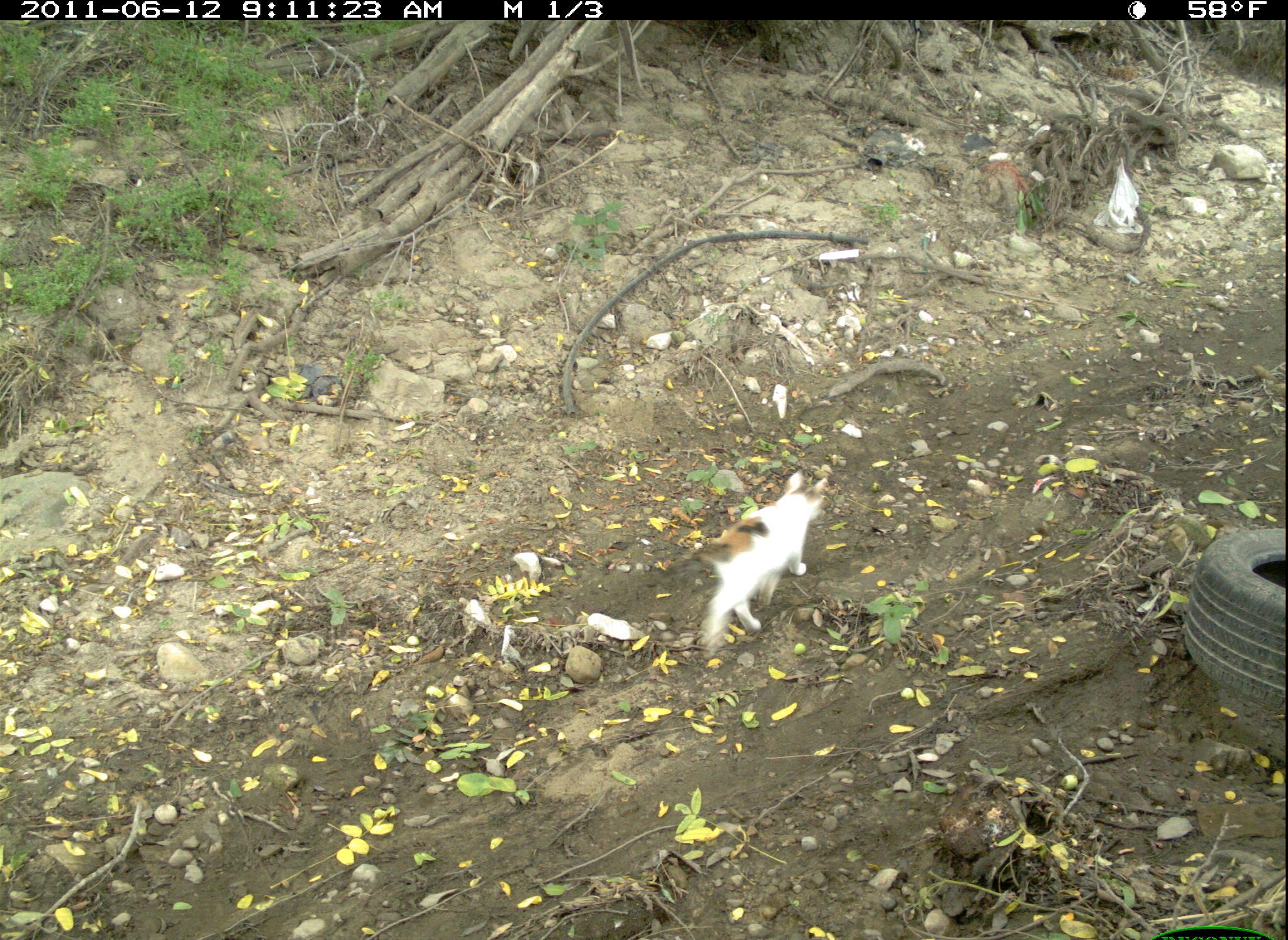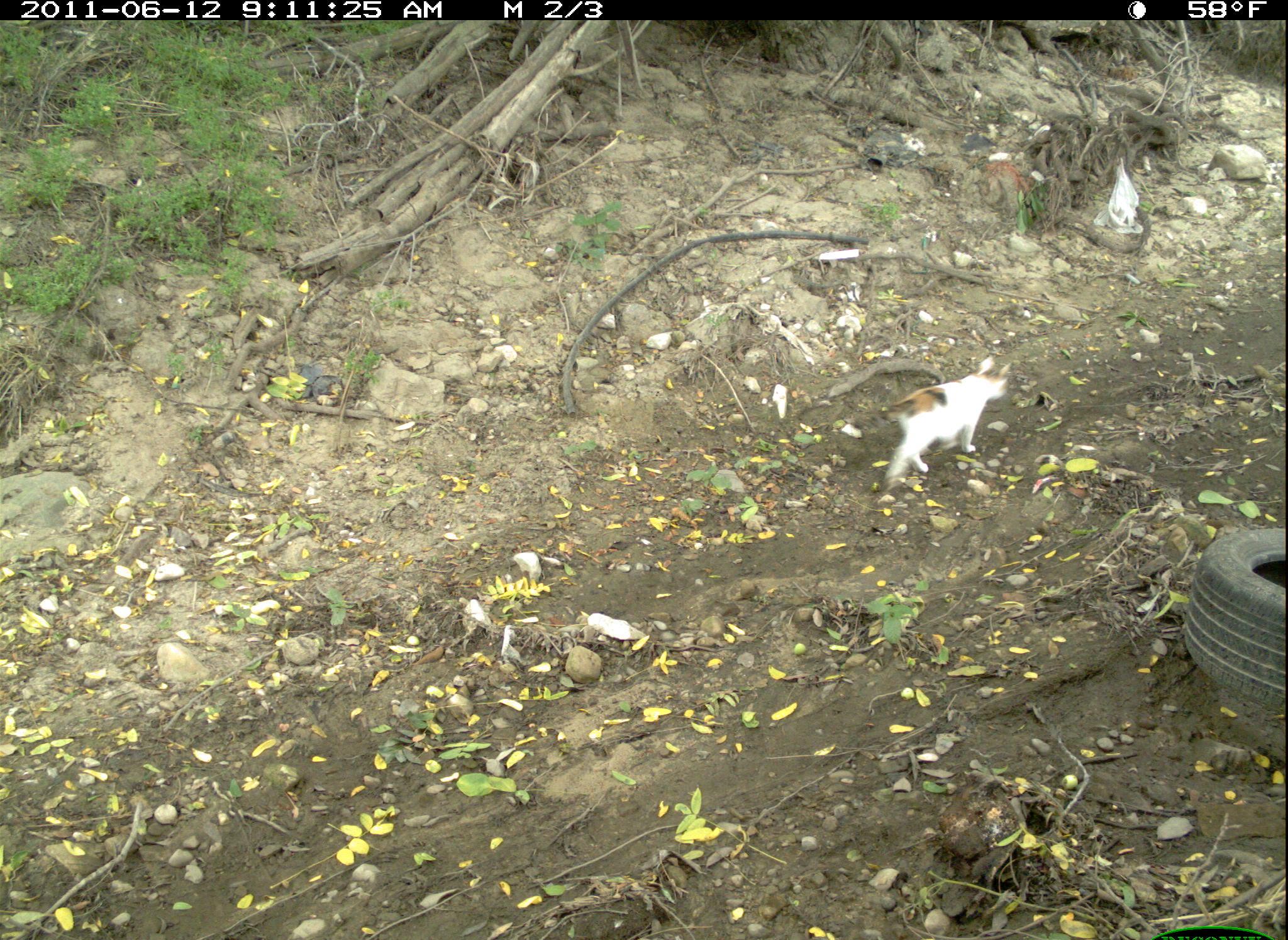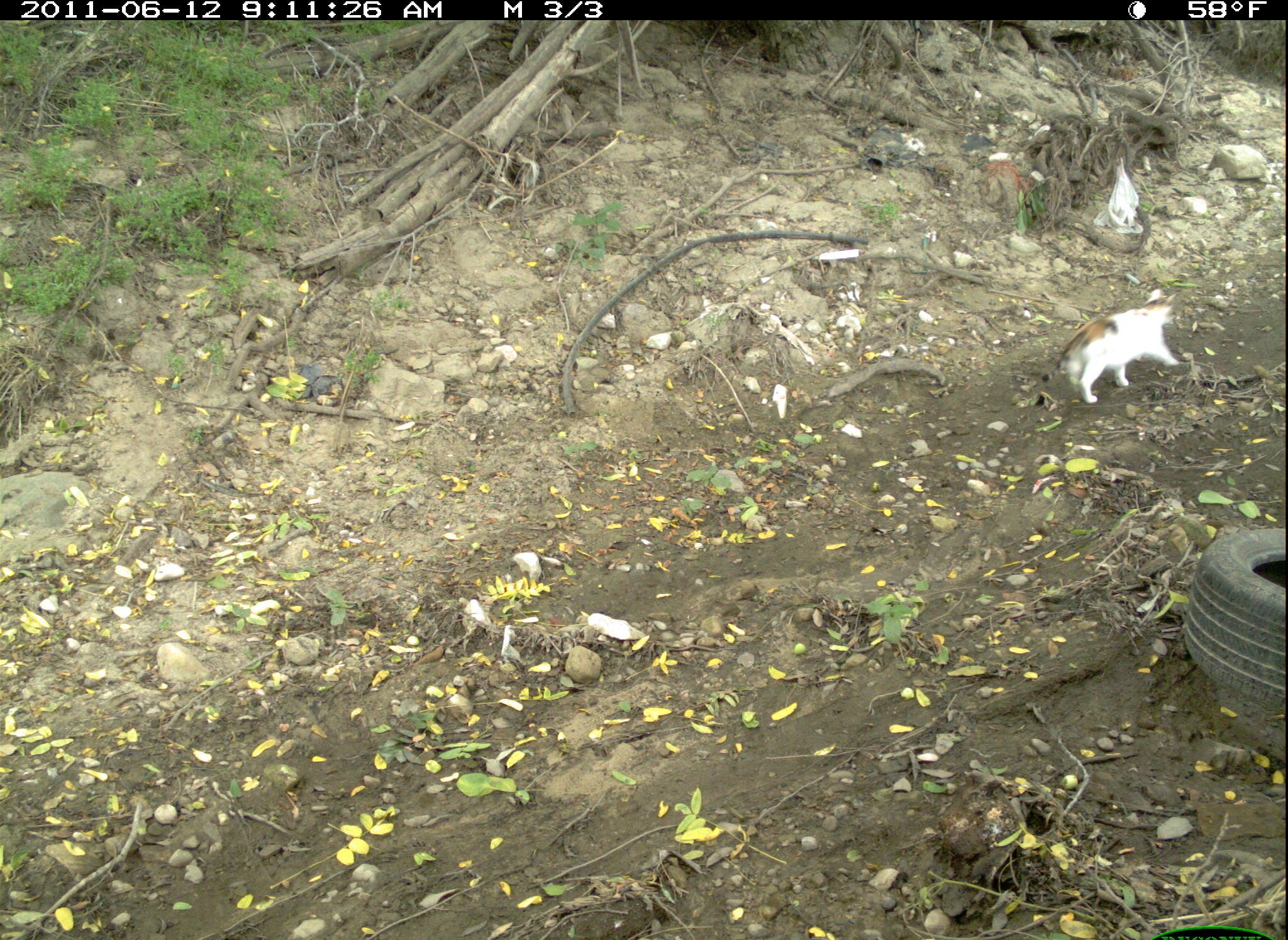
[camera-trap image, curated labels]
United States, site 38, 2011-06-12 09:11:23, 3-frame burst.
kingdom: Animalia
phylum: Chordata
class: Mammalia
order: Carnivora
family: Felidae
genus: Felis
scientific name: Felis catus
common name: cat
Cat (Felis catus).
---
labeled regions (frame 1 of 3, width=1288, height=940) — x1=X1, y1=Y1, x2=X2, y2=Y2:
cat: x1=689, y1=470, x2=834, y2=657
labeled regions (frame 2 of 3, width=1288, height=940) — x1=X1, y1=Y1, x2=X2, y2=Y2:
cat: x1=855, y1=348, x2=1034, y2=501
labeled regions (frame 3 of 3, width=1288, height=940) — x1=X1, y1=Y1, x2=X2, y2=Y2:
cat: x1=1027, y1=277, x2=1195, y2=411